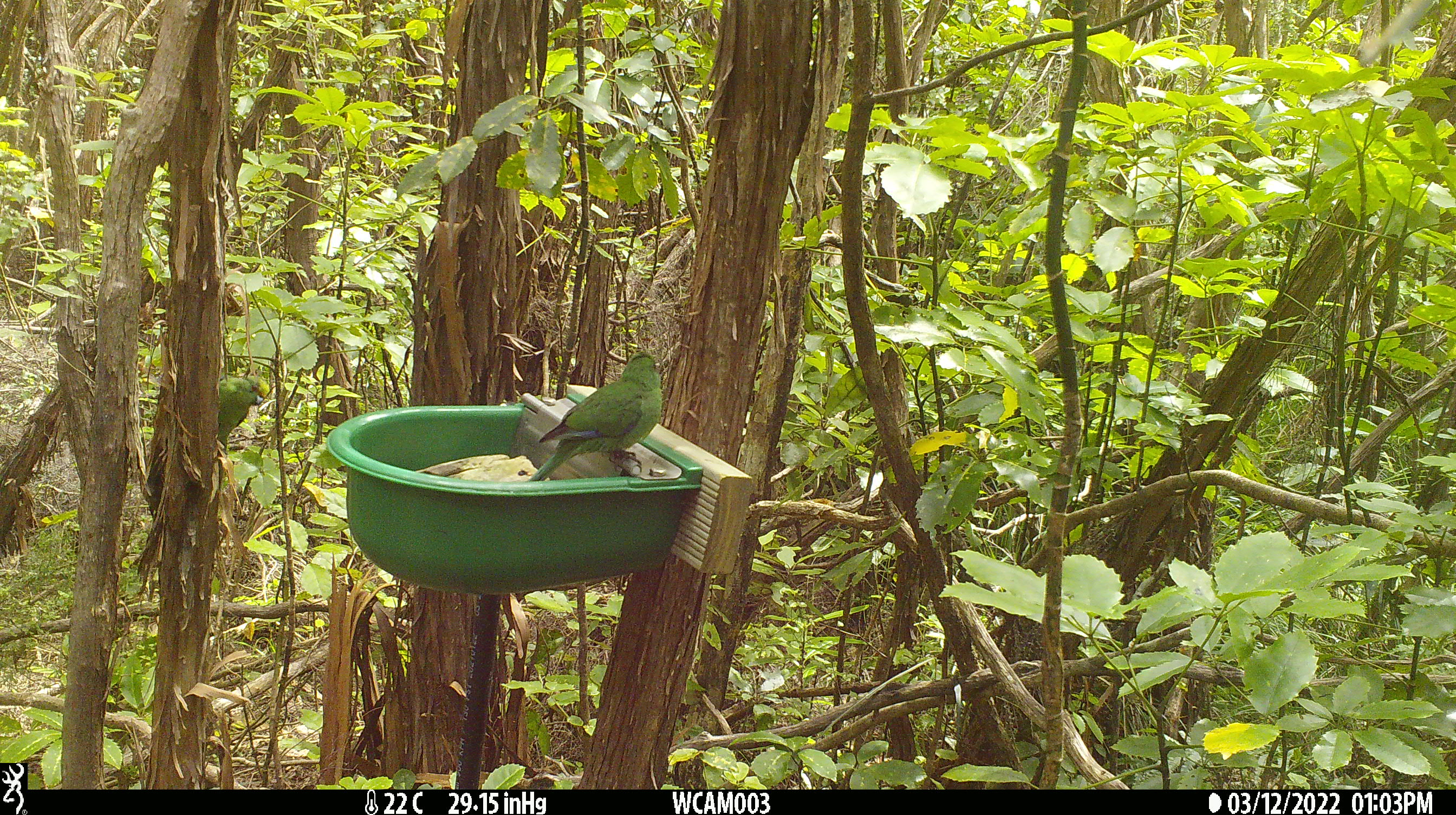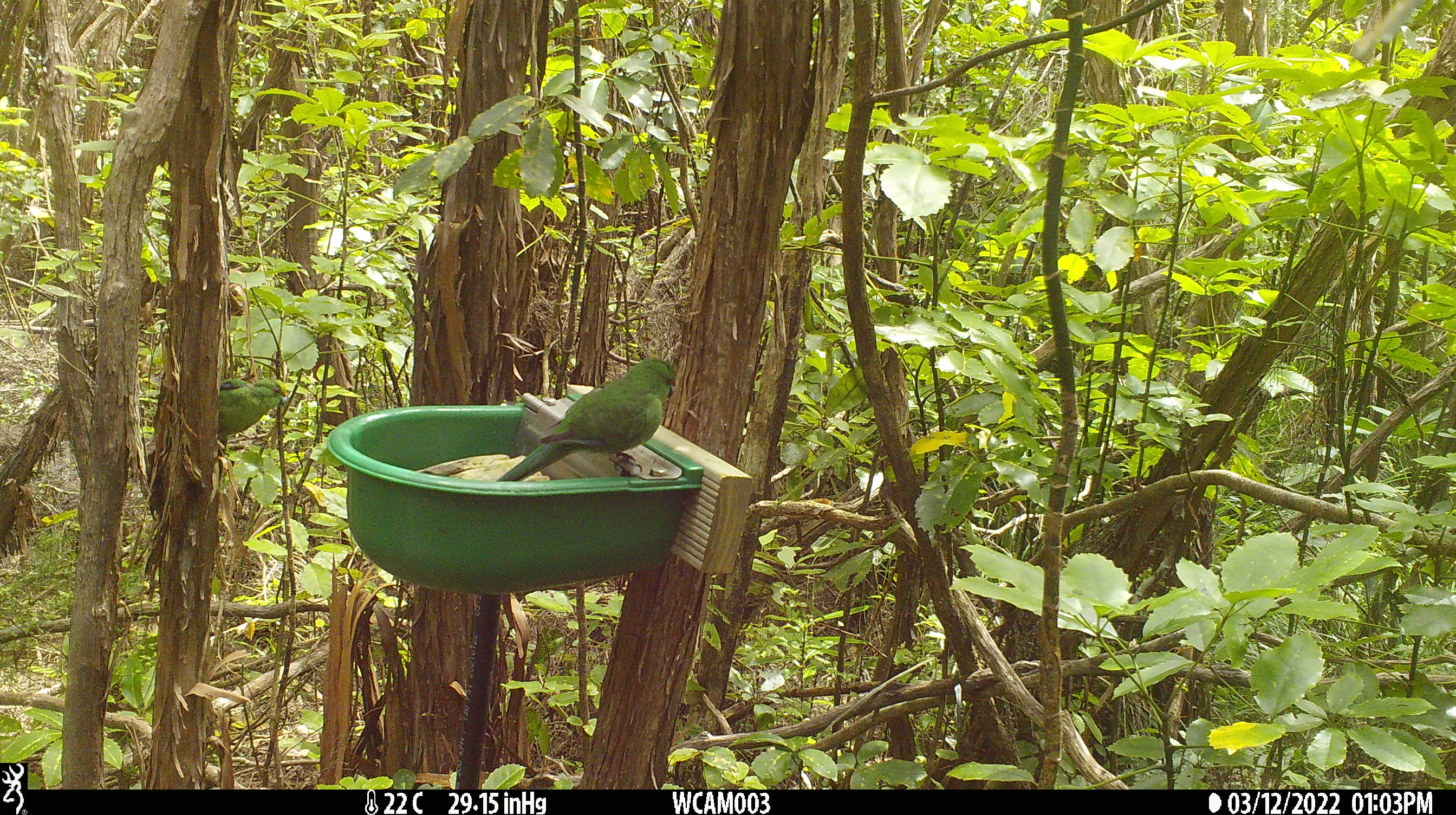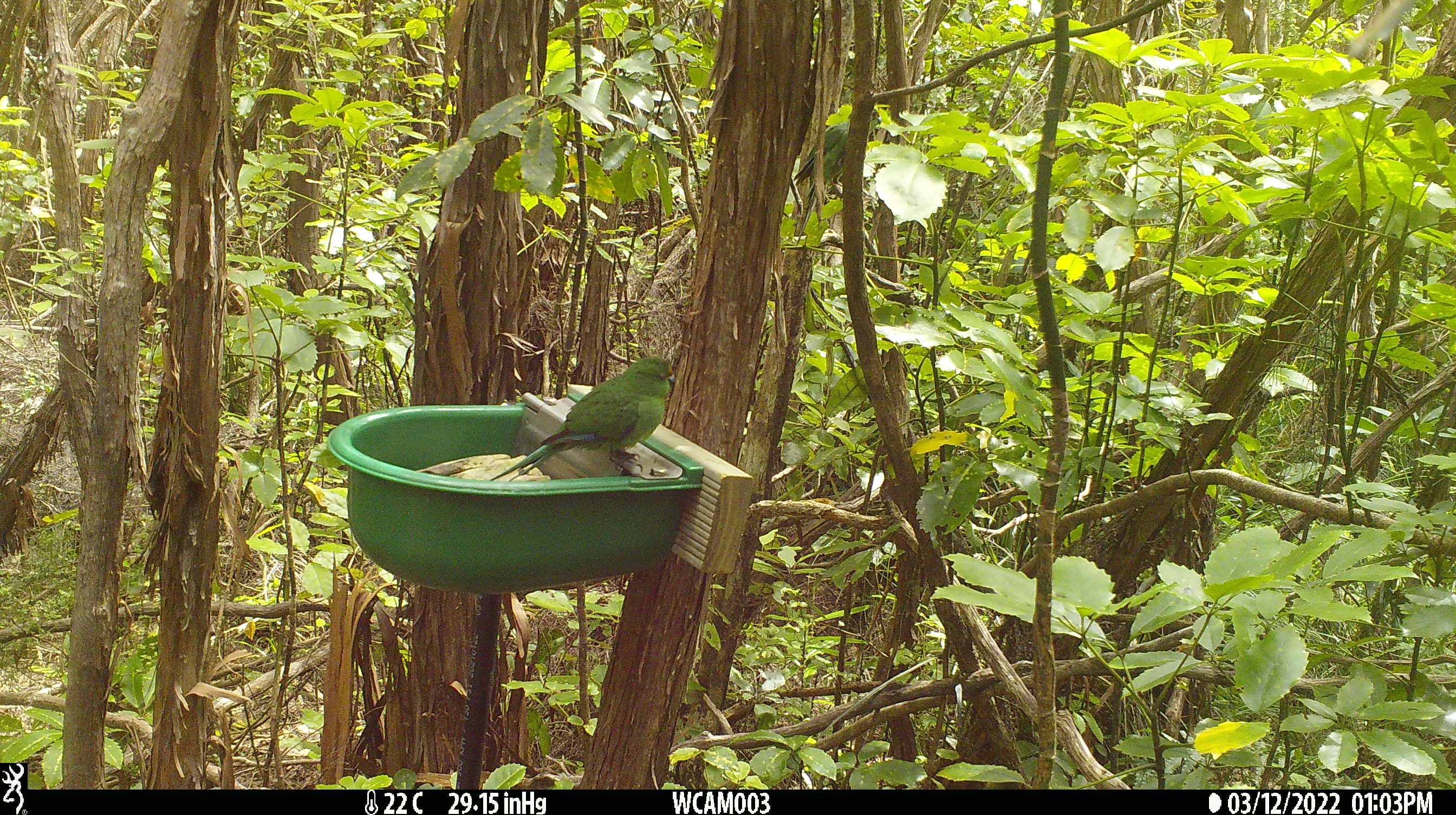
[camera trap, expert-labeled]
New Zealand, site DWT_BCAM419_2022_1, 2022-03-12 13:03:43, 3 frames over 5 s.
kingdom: Animalia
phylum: Chordata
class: Aves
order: Psittaciformes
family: Psittaculidae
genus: Cyanoramphus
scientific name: Cyanoramphus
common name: parakeet